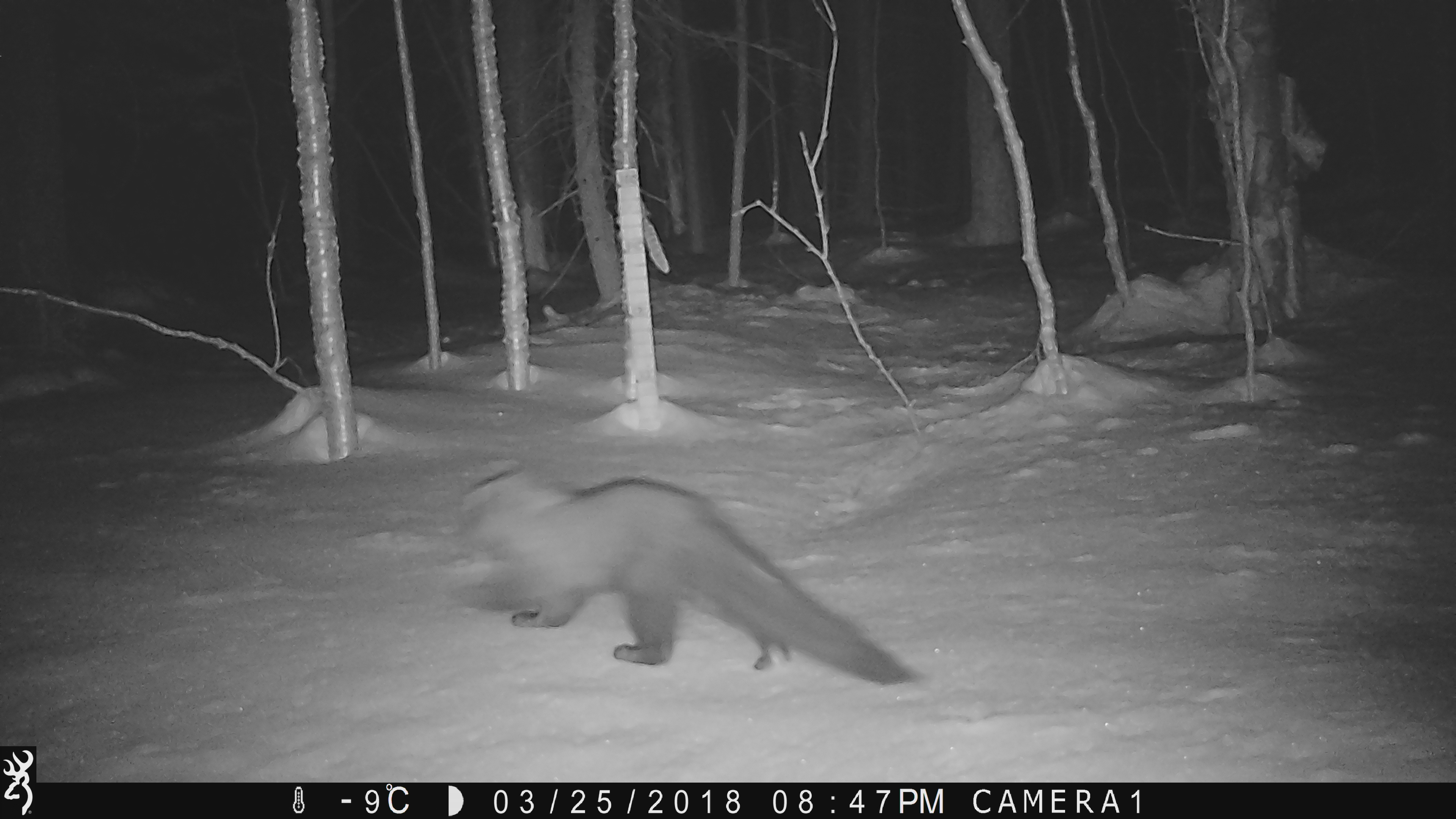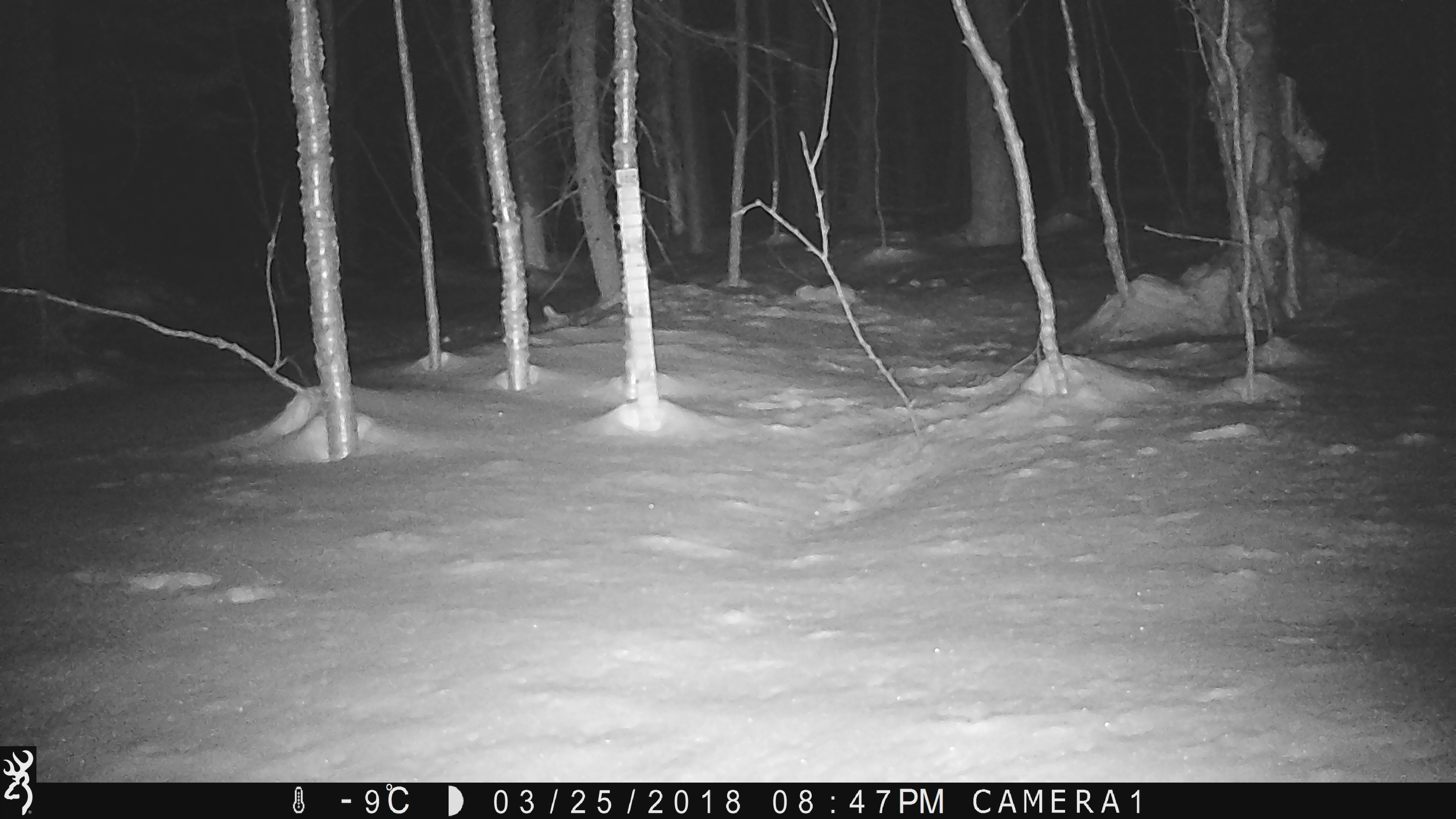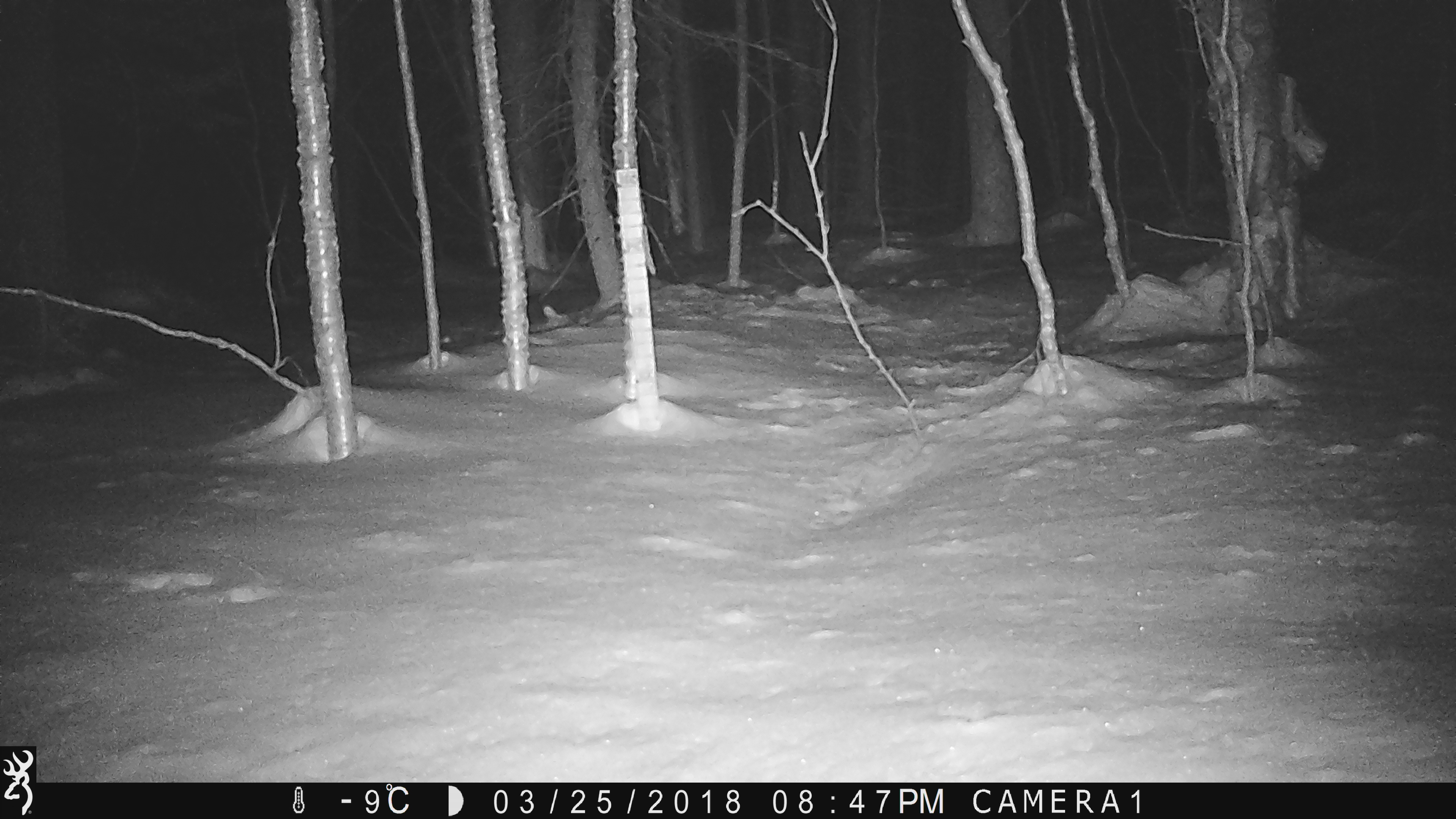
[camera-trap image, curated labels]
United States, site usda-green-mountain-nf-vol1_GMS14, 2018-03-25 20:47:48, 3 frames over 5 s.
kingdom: Animalia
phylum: Chordata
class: Mammalia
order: Carnivora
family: Mustelidae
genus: Pekania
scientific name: Pekania pennanti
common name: fisher